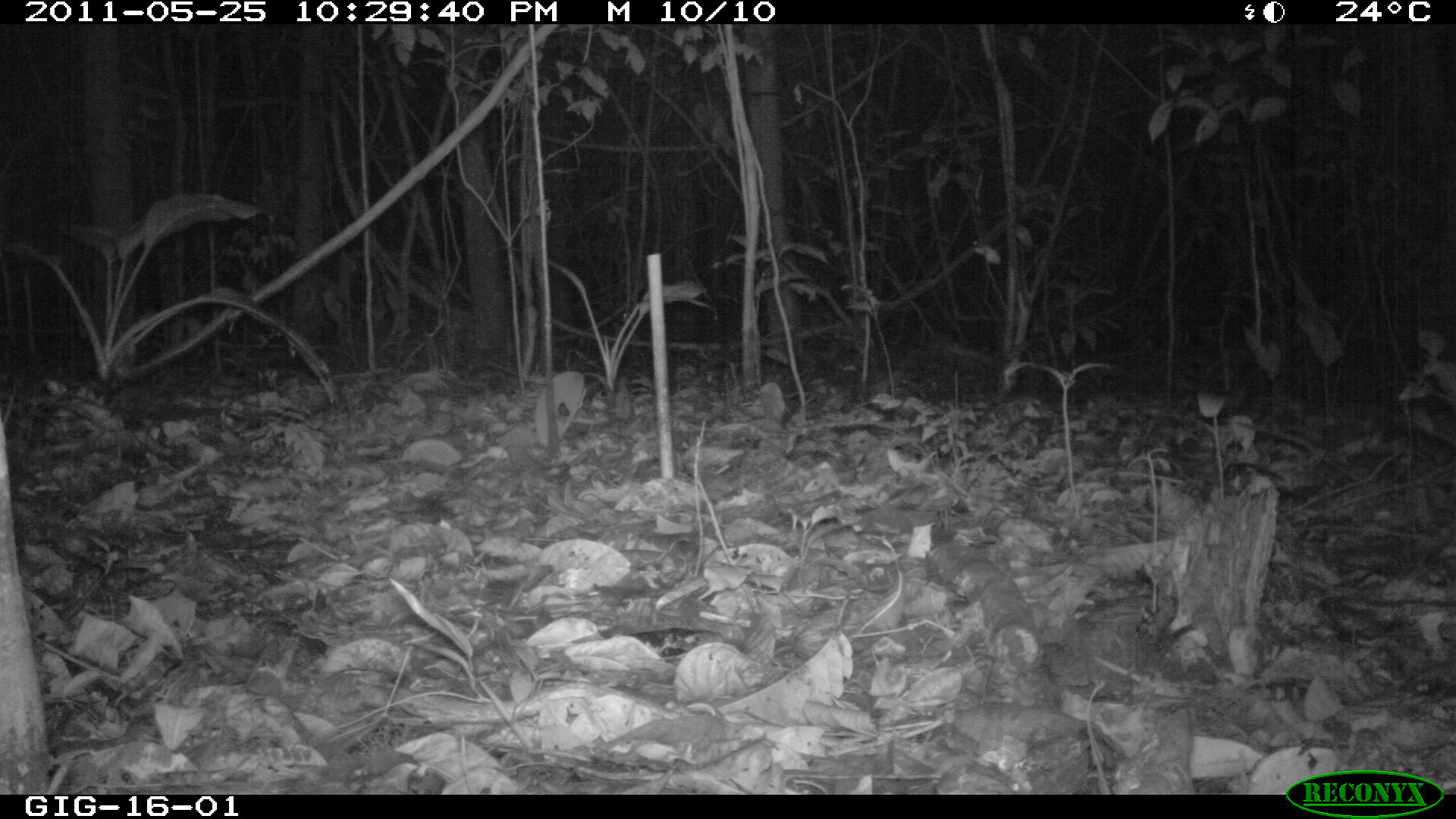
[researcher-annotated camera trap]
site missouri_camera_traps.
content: no animal present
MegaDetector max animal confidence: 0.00